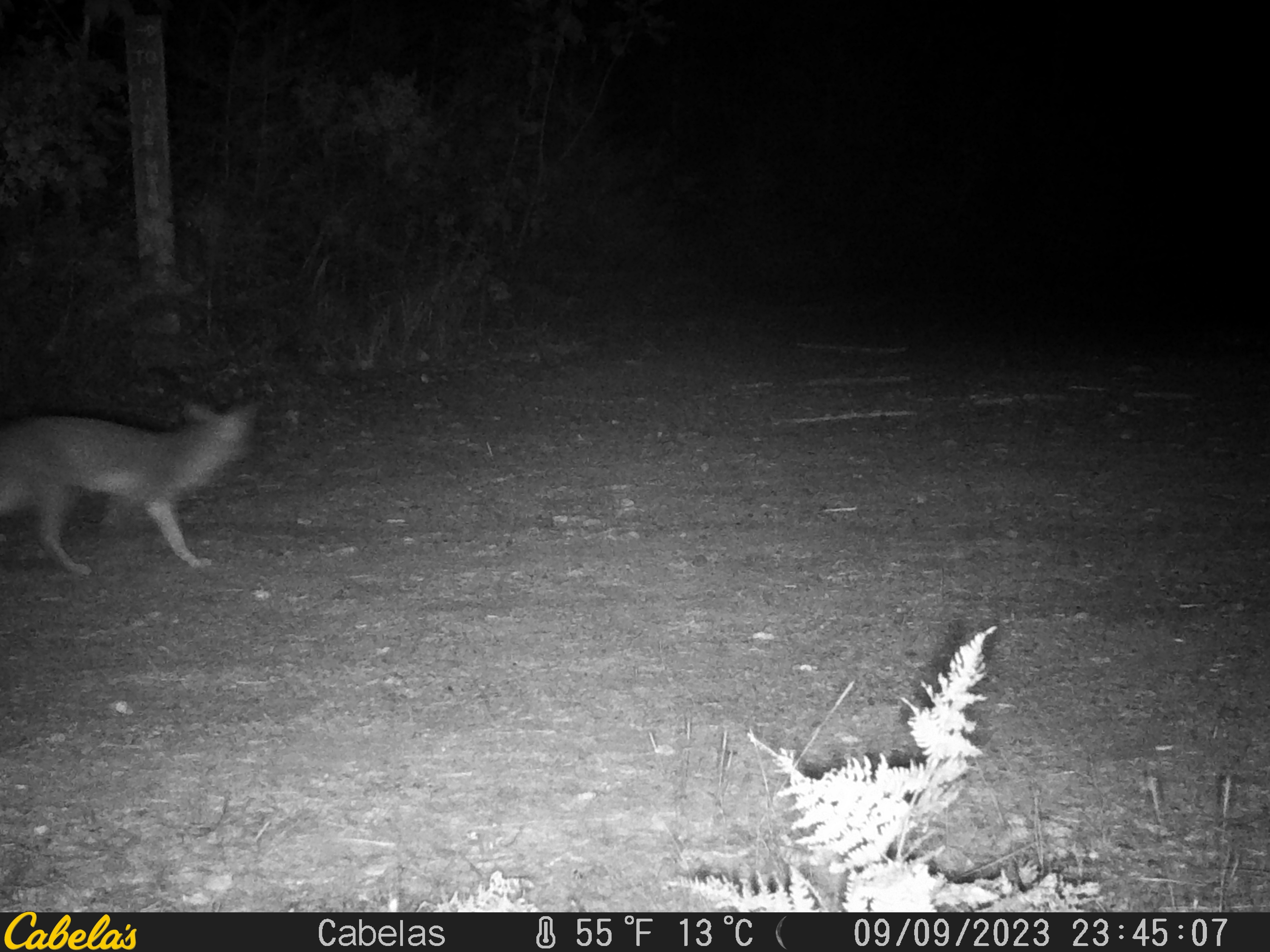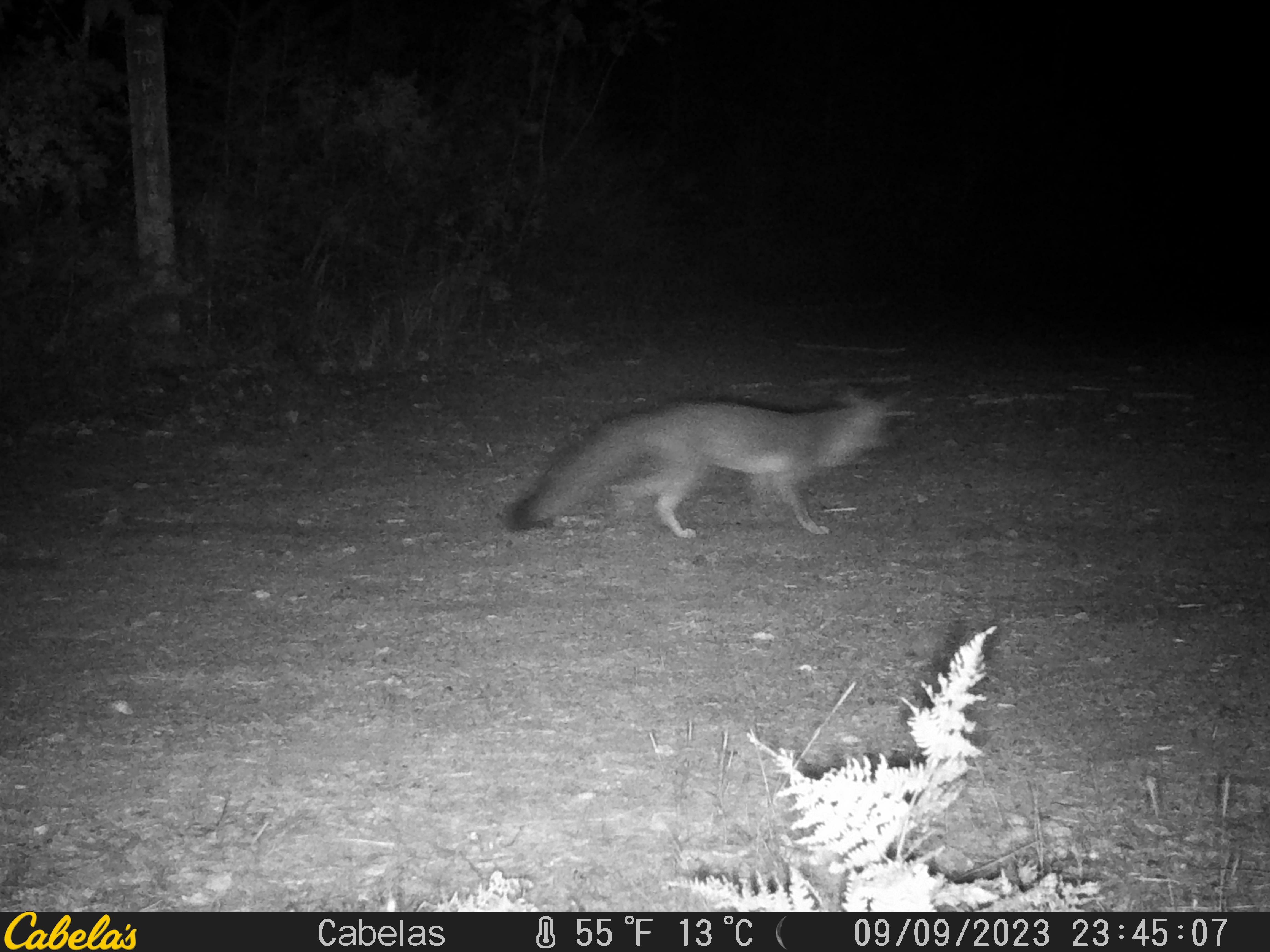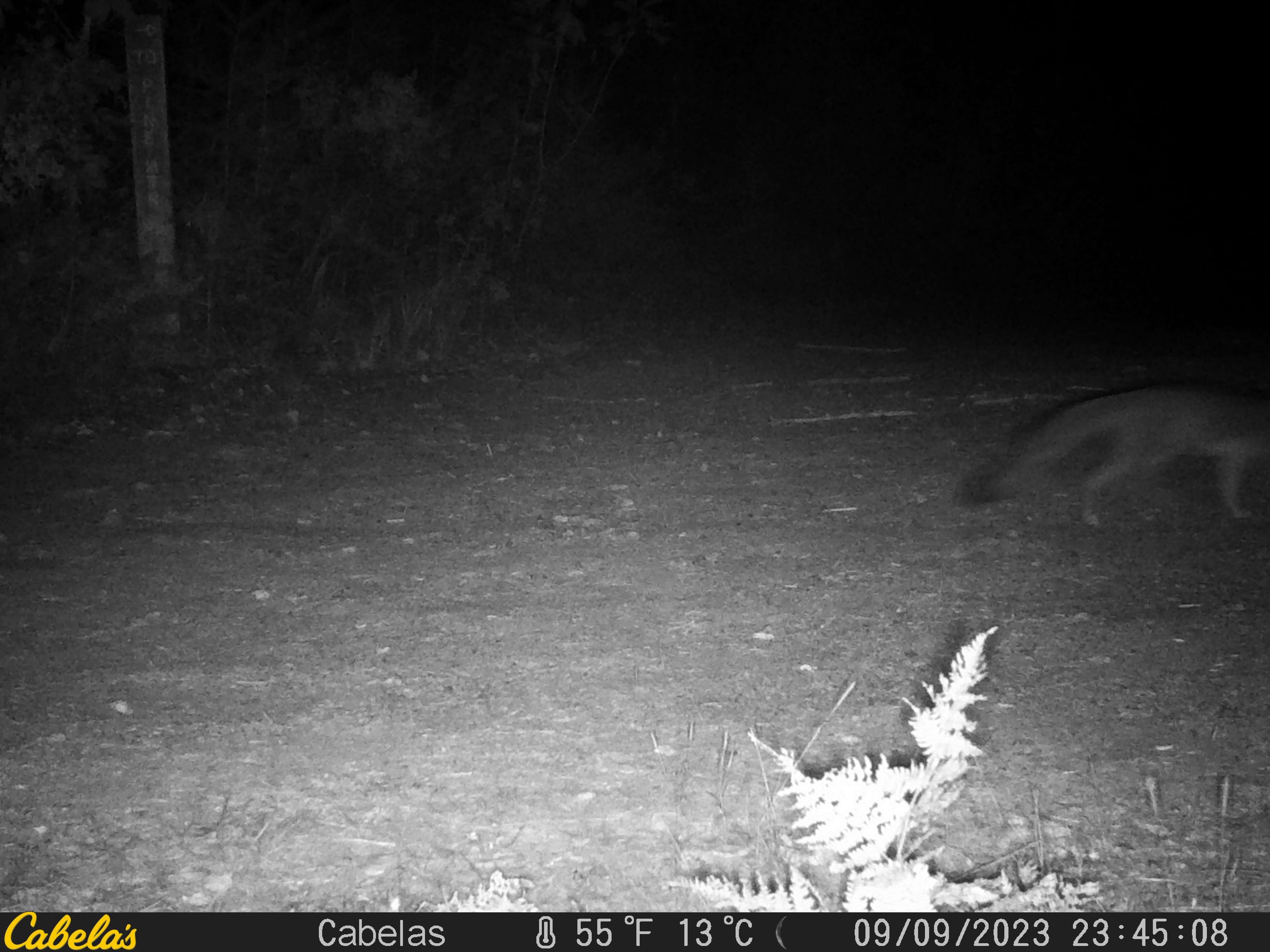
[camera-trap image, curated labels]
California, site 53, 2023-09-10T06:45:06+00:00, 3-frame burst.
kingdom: Animalia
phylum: Chordata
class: Mammalia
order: Carnivora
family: Canidae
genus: Urocyon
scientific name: Urocyon cinereoargenteus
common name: gray fox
Gray fox (Urocyon cinereoargenteus).